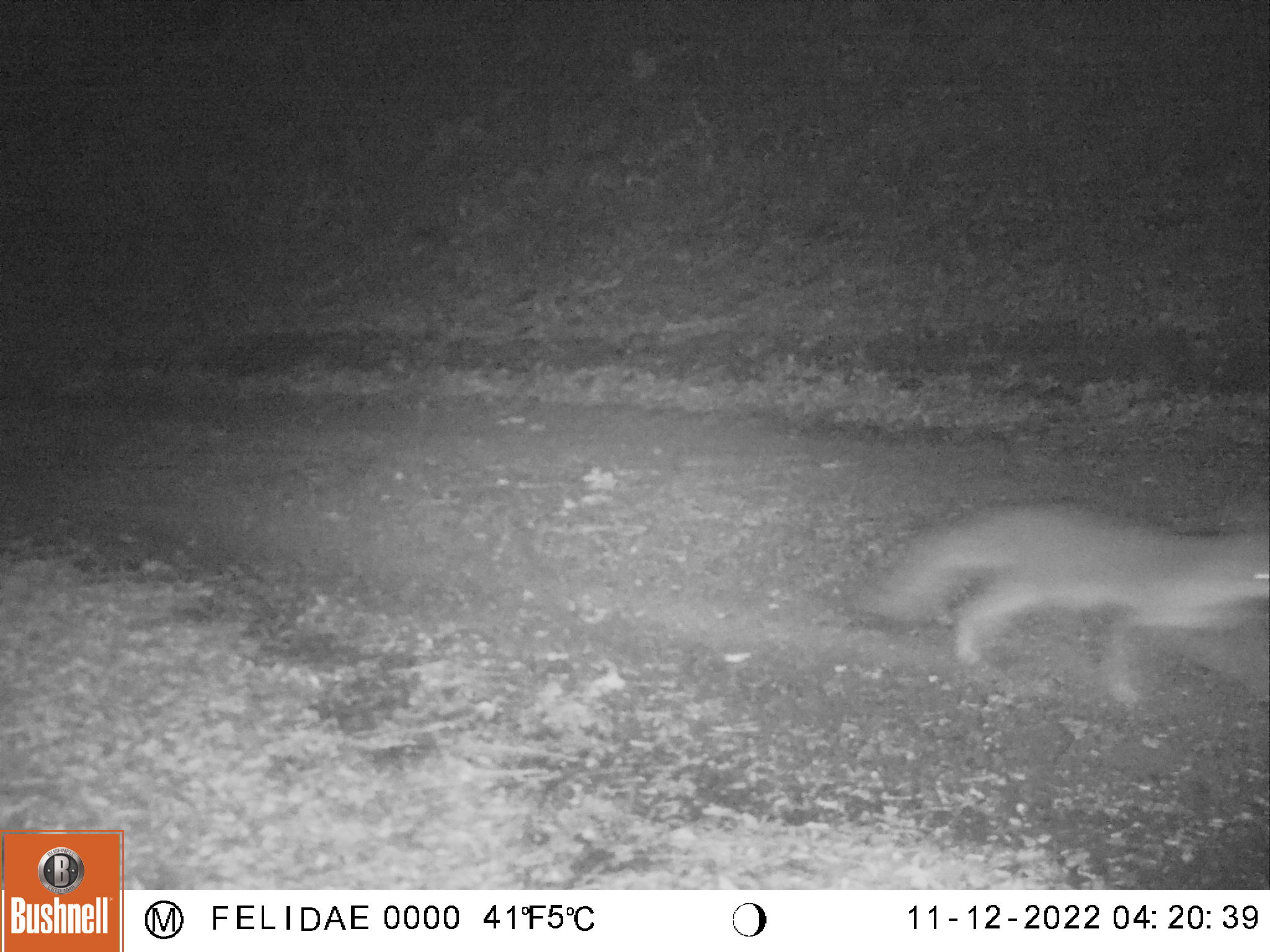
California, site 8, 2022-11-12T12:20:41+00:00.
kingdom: Animalia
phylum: Chordata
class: Mammalia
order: Carnivora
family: Canidae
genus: Urocyon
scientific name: Urocyon cinereoargenteus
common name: gray fox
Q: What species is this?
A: Gray fox (Urocyon cinereoargenteus).